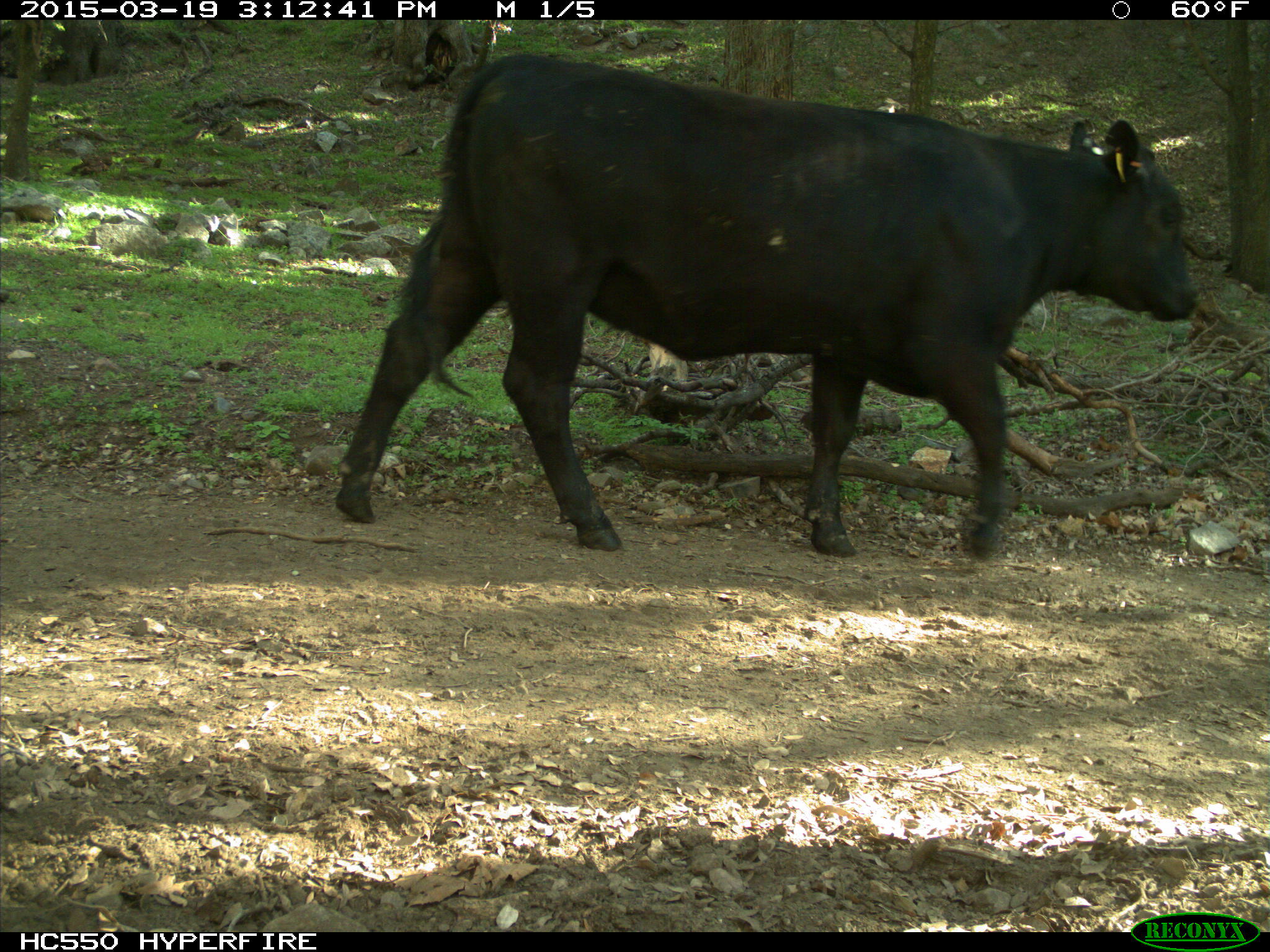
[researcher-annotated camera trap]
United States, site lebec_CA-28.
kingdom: Animalia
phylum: Chordata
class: Mammalia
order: Artiodactyla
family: Bovidae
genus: Bos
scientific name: Bos taurus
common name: domestic cow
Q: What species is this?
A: Bos taurus (domestic cow).